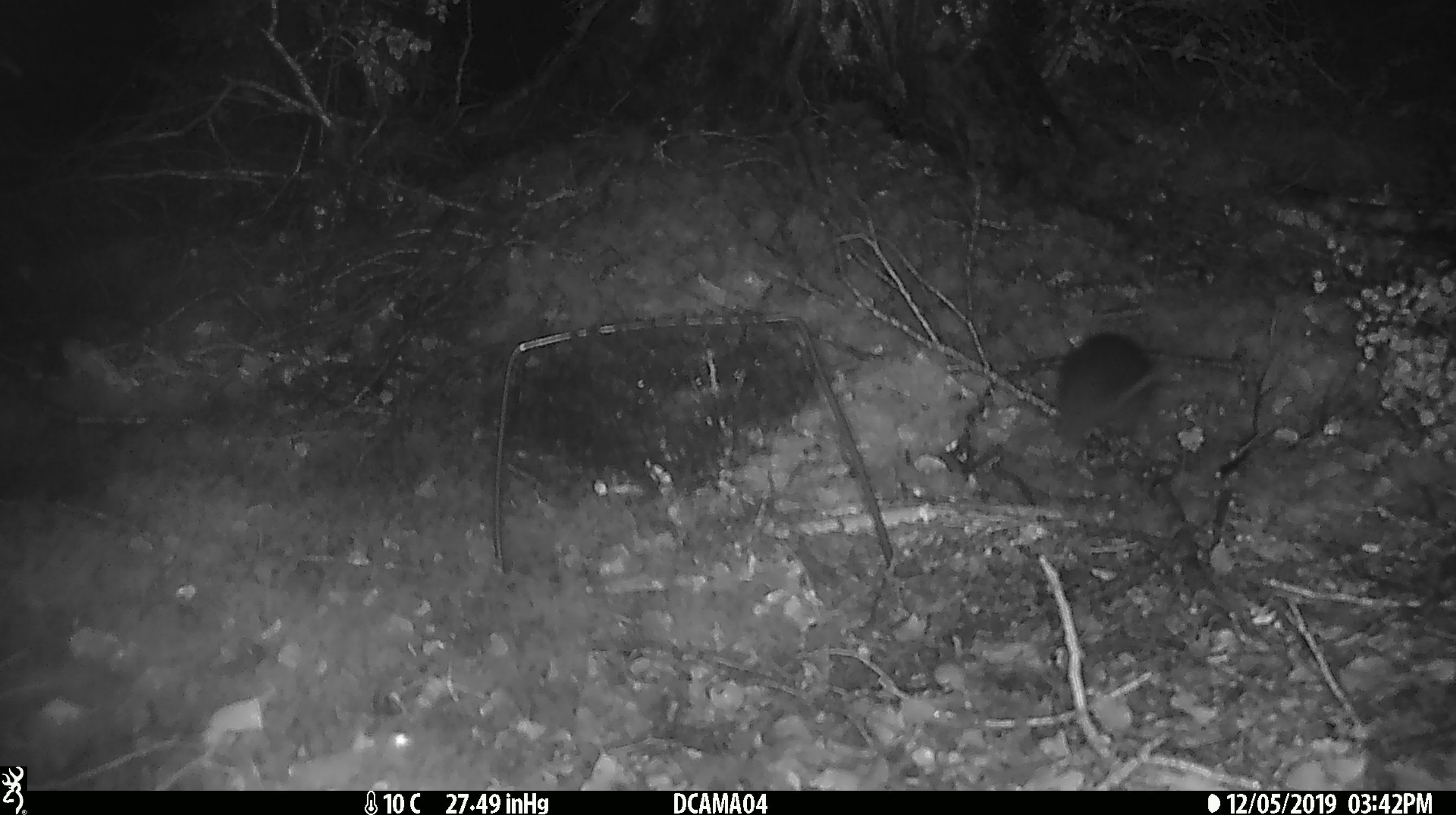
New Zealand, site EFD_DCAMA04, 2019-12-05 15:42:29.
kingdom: Animalia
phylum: Chordata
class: Mammalia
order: Rodentia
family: Muridae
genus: Rattus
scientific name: Rattus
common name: rat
Rat (Rattus).